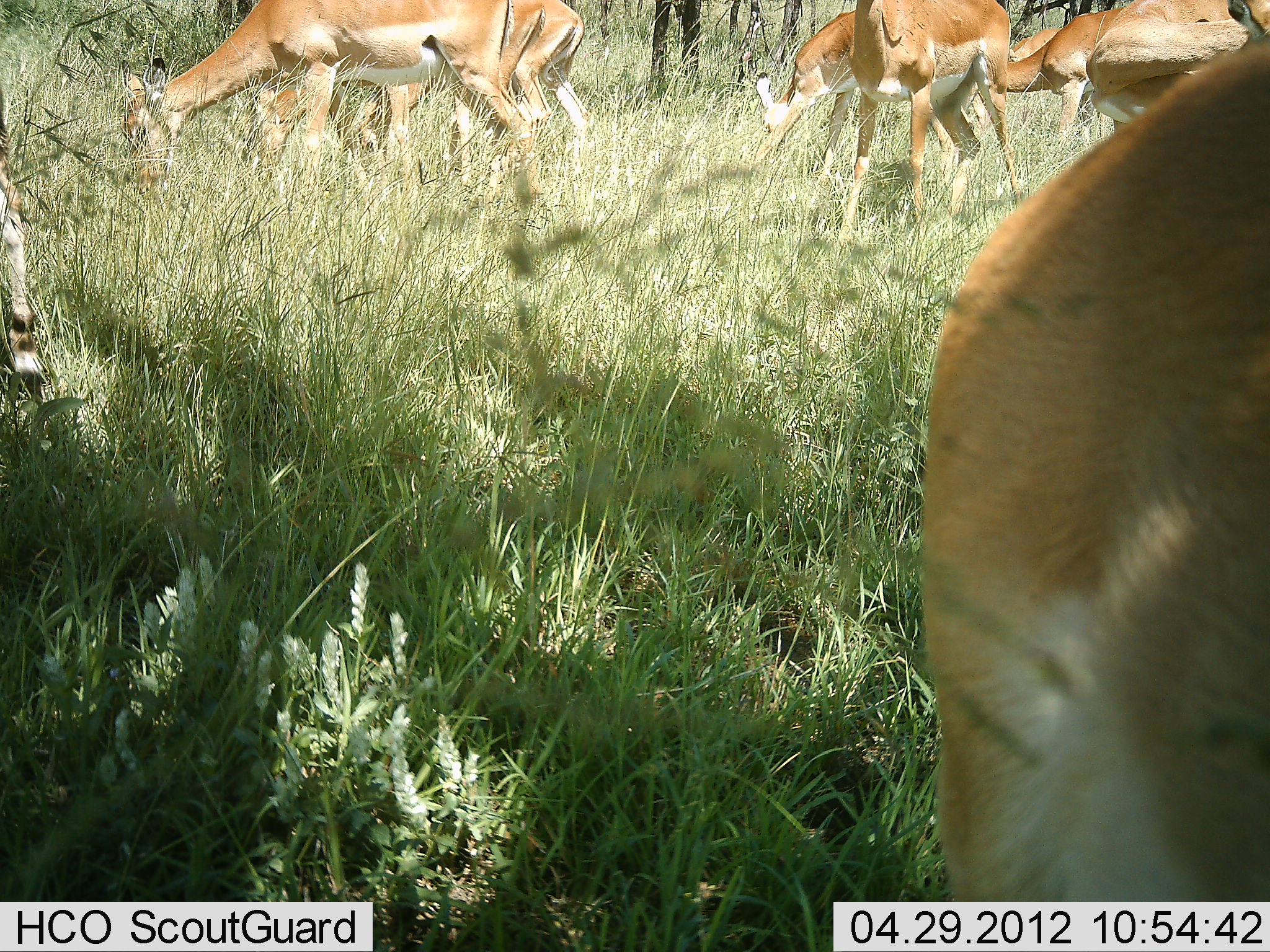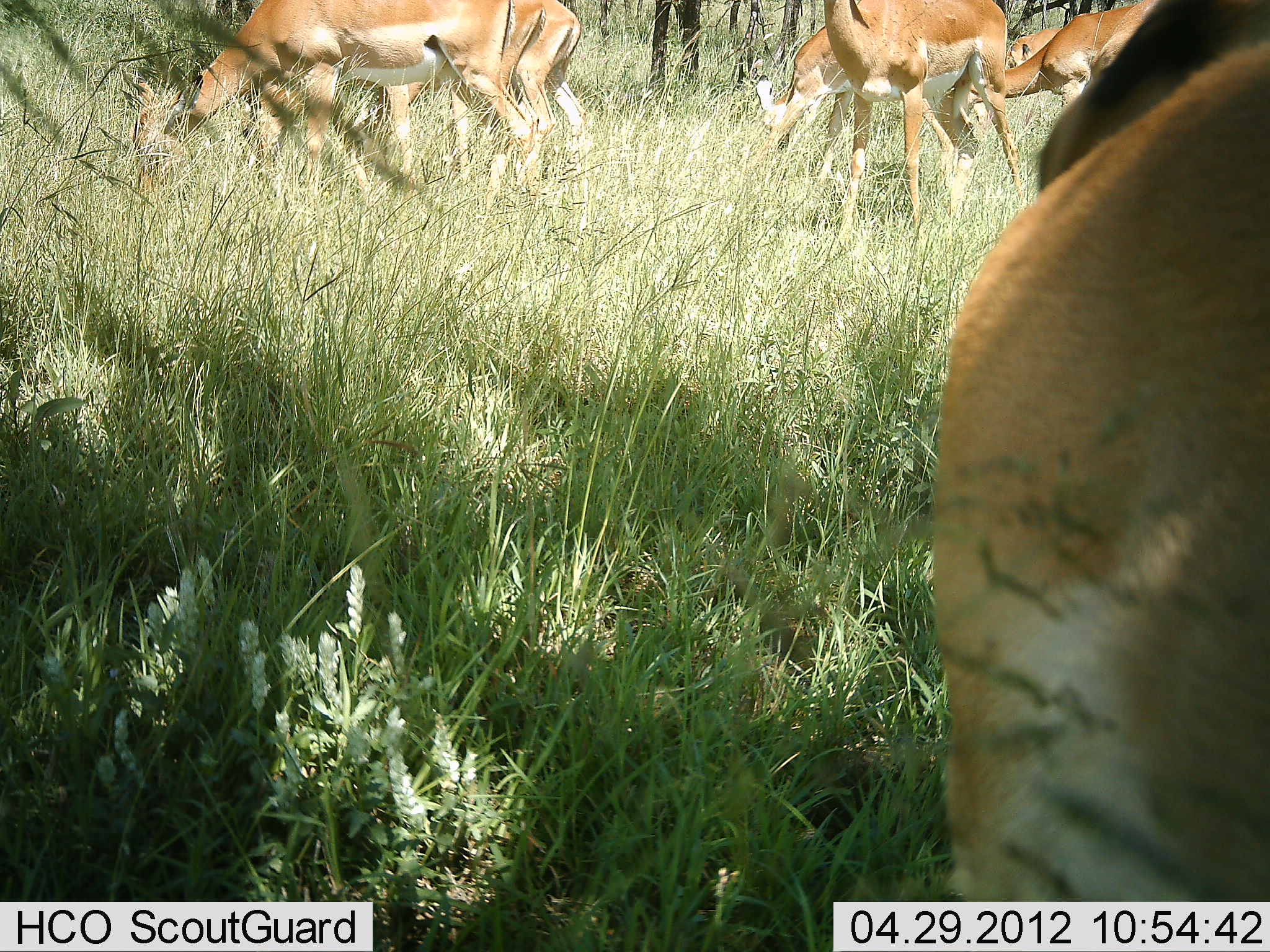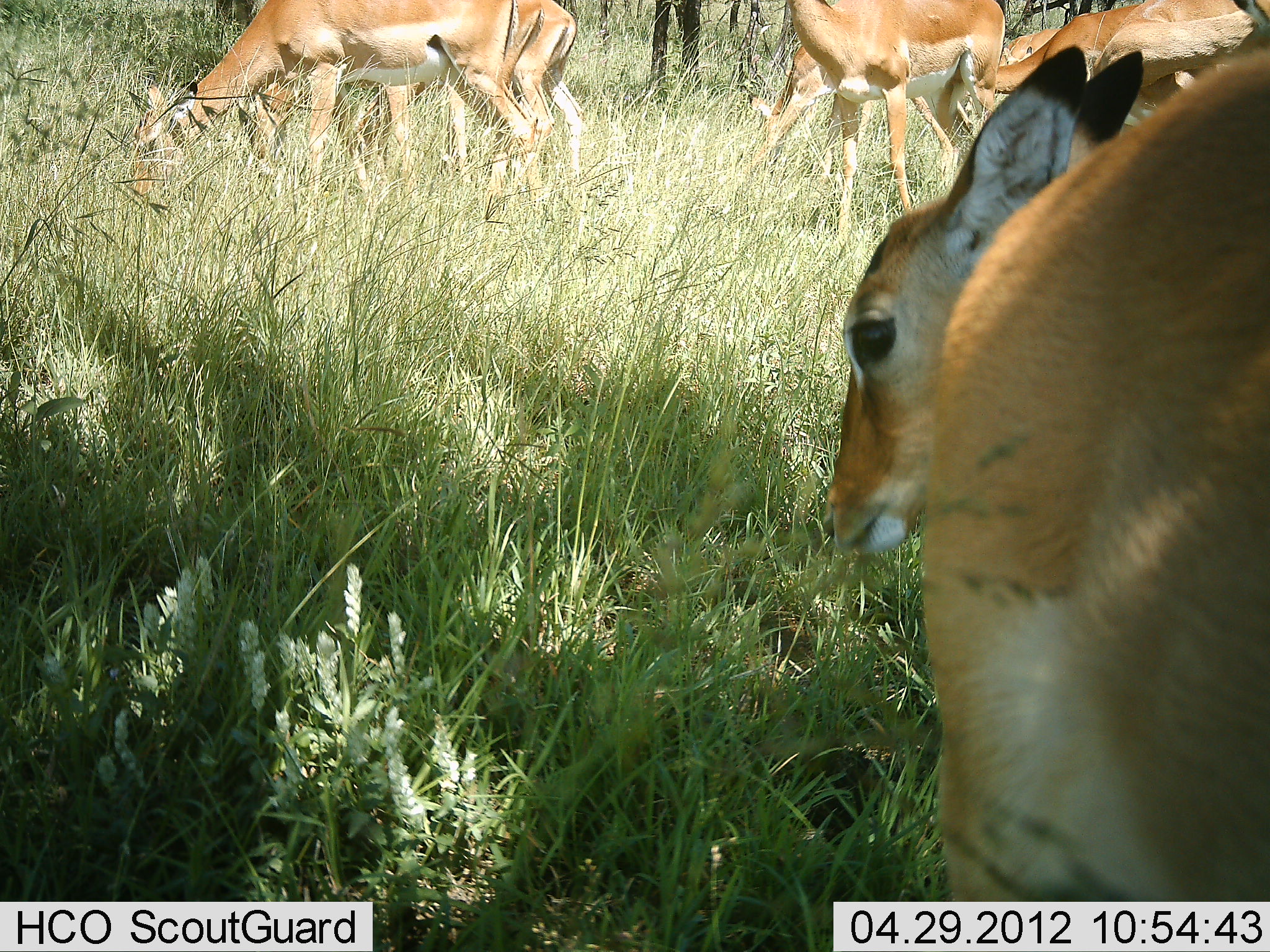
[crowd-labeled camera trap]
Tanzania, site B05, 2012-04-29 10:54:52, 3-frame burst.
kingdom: Animalia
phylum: Chordata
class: Mammalia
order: Artiodactyla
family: Bovidae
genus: Aepyceros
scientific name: Aepyceros melampus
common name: impala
Impala (Aepyceros melampus), count 8. Behavior (volunteer vote fractions): standing 53%, resting 0%, moving 20%, interacting 7%. Young present (vote fraction): 0%. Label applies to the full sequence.